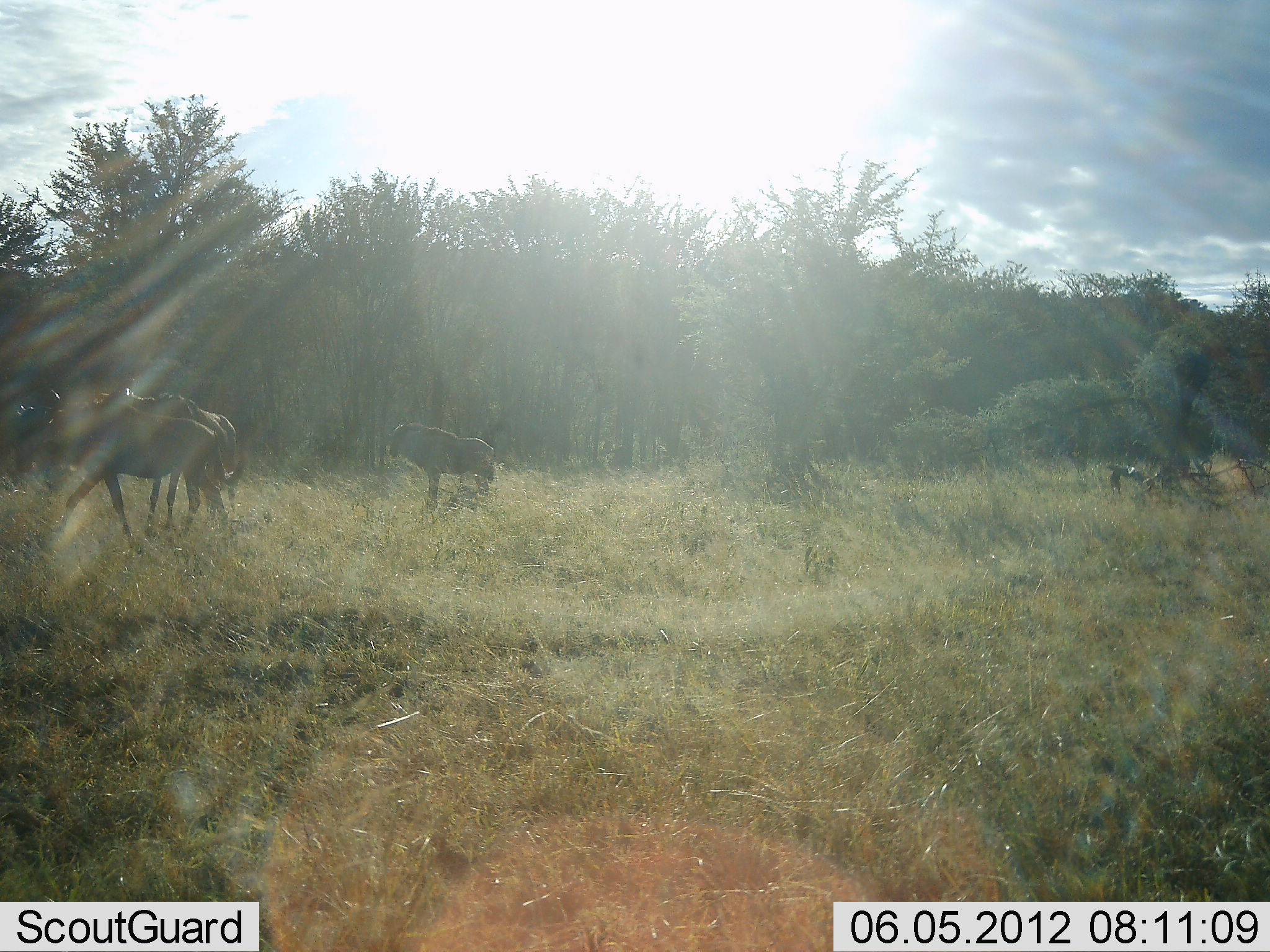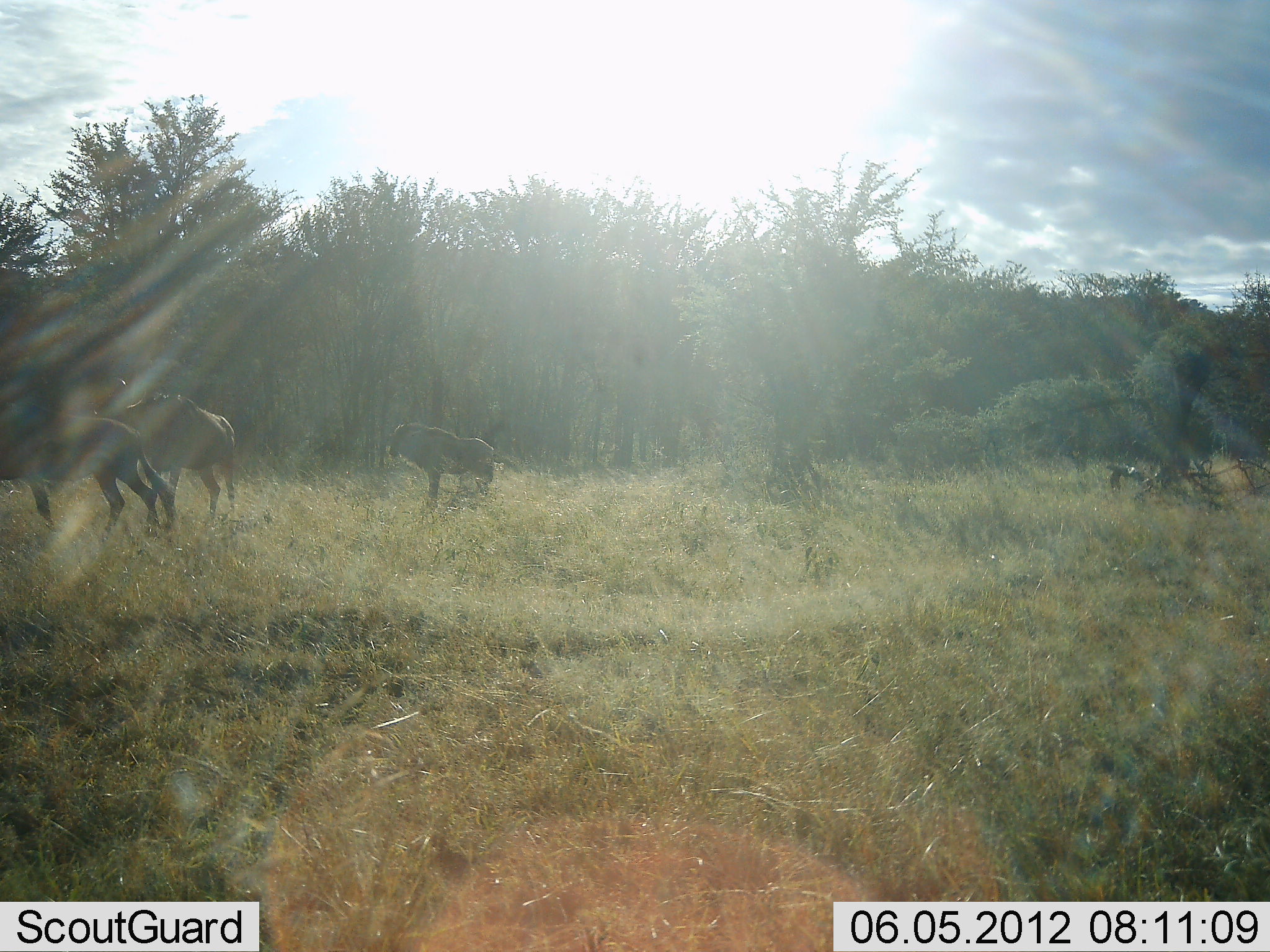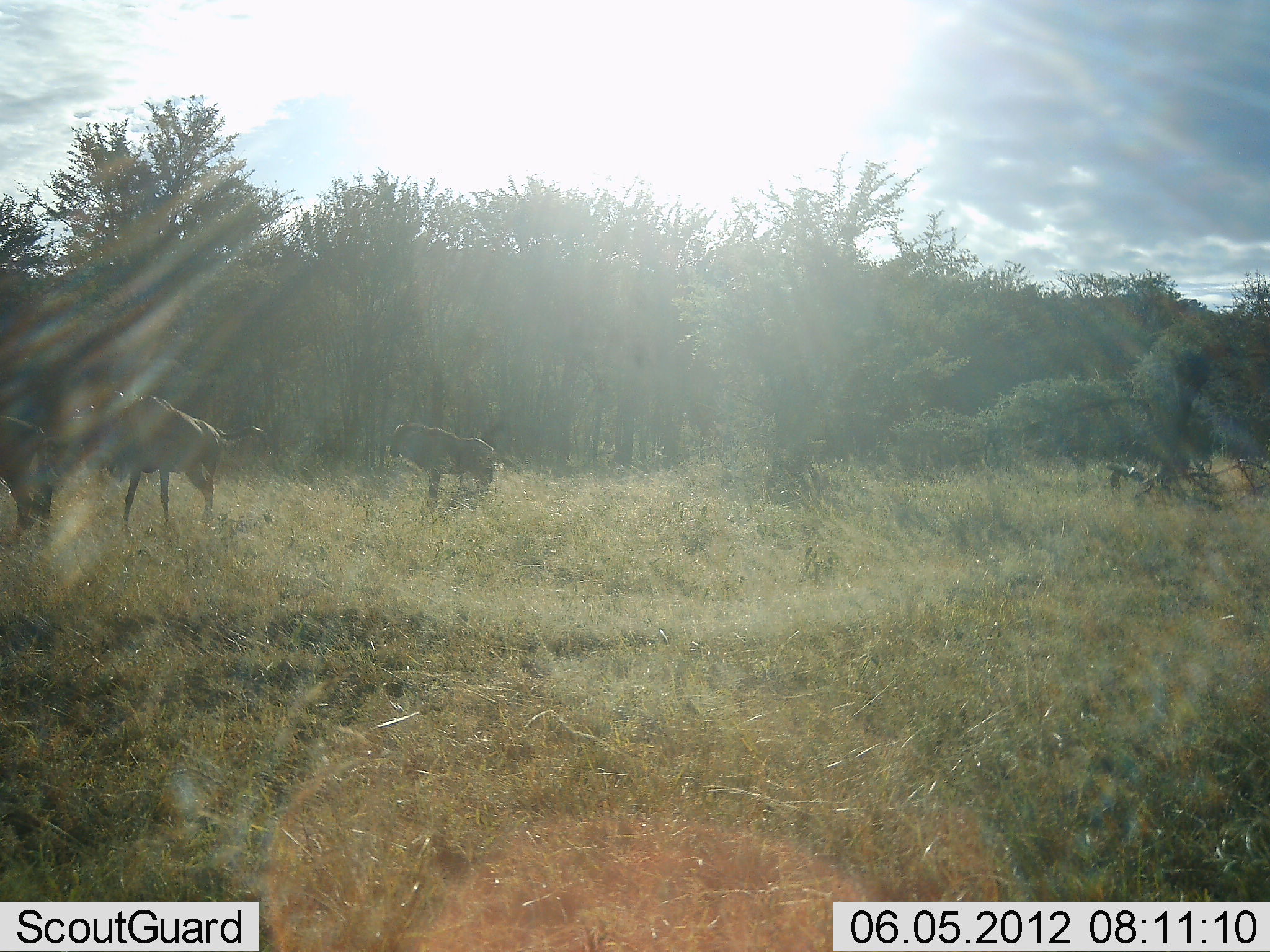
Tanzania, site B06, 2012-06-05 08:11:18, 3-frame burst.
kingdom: Animalia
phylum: Chordata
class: Mammalia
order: Artiodactyla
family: Bovidae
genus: Connochaetes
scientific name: Connochaetes taurinus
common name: blue wildebeest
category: wildebeest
Wildebeest (blue wildebeest) (Connochaetes taurinus), count 3. Behavior (volunteer vote fractions): standing 90%, resting 0%, moving 90%, interacting 10%. Young present (vote fraction): 30%. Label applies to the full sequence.